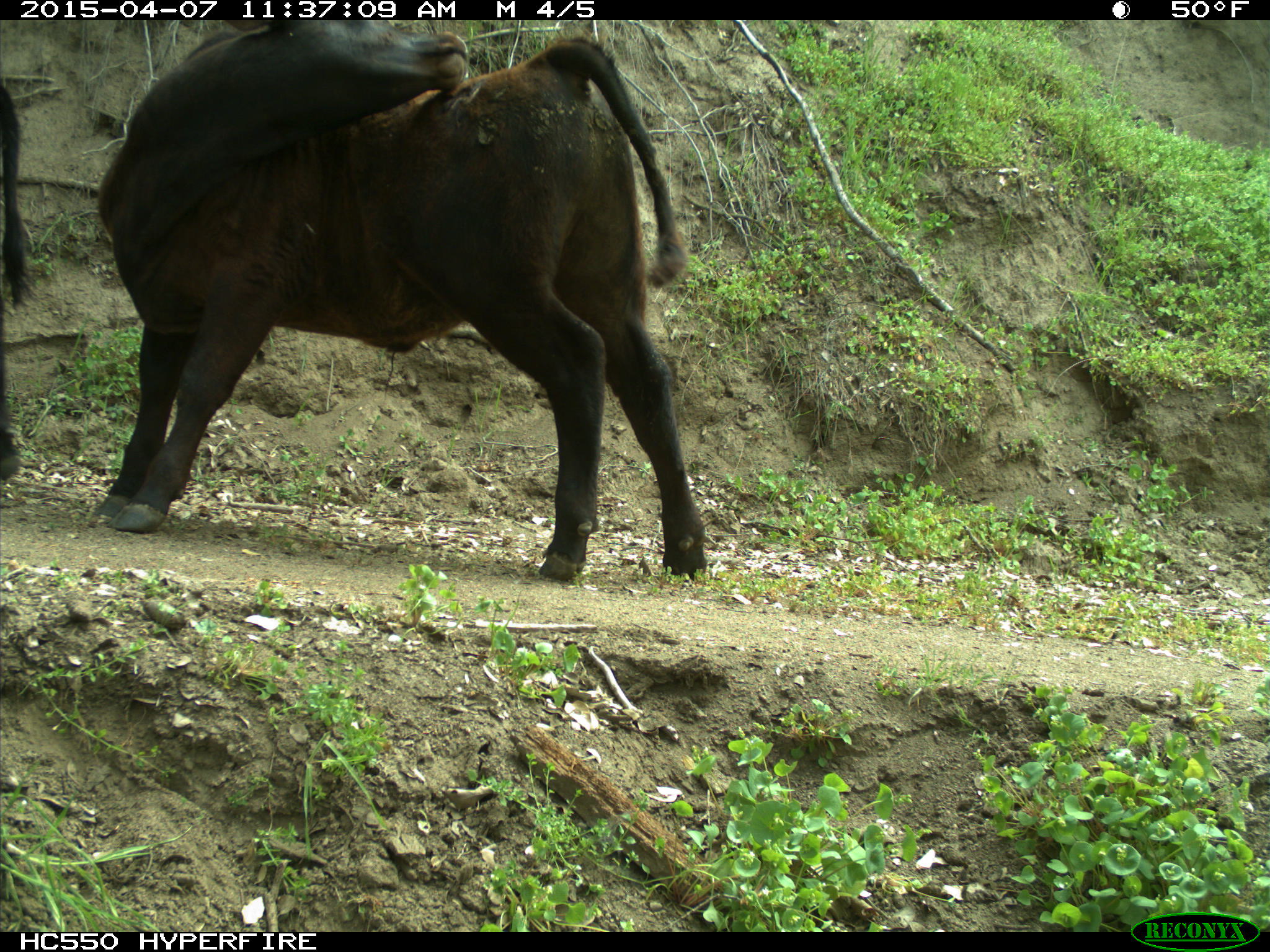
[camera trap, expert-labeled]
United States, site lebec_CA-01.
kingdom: Animalia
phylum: Chordata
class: Mammalia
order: Artiodactyla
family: Bovidae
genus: Bos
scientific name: Bos taurus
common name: domestic cow